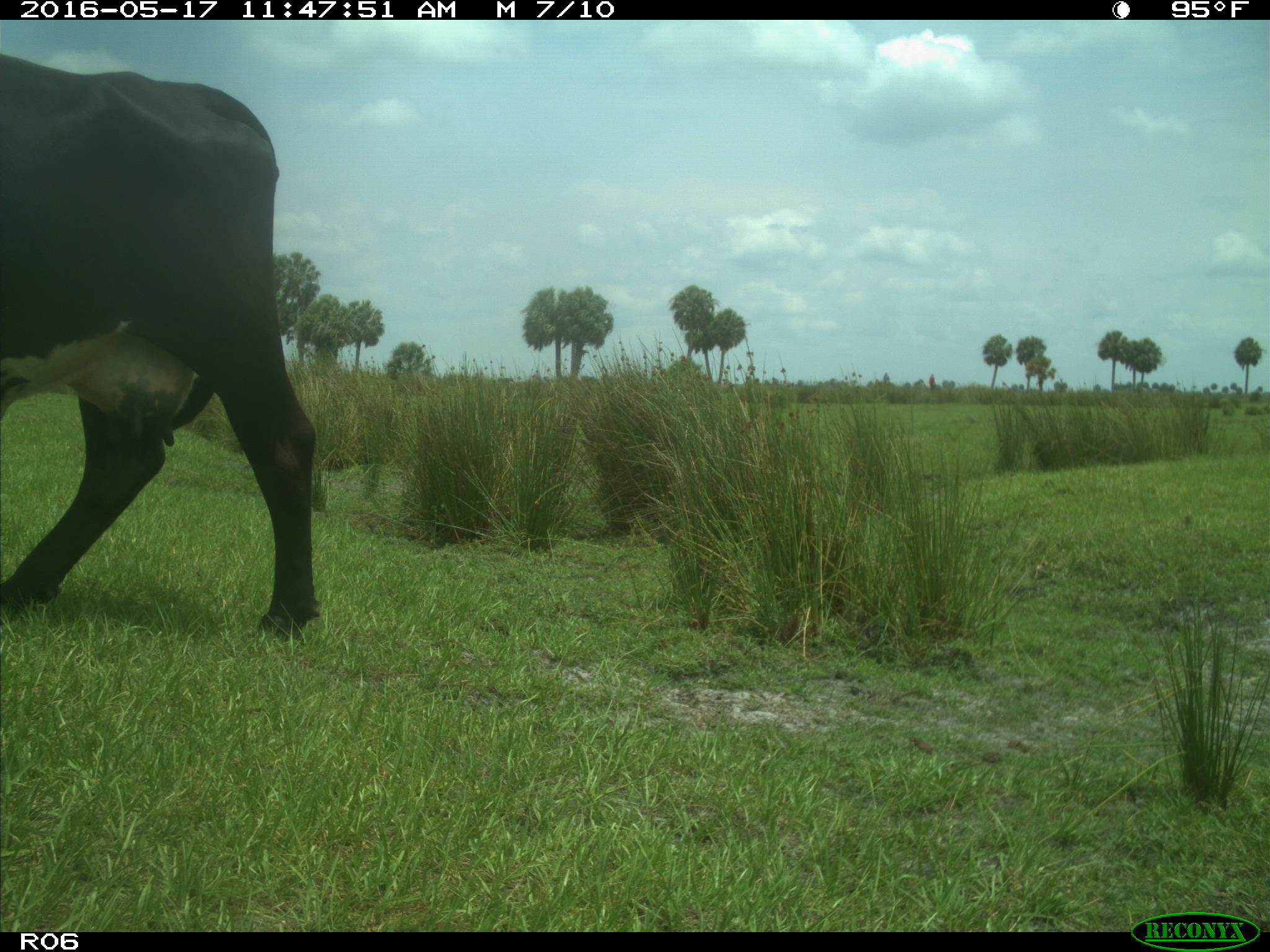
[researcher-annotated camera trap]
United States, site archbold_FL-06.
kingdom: Animalia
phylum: Chordata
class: Mammalia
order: Artiodactyla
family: Bovidae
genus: Bos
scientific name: Bos taurus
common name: domestic cow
Bos taurus (domestic cow).